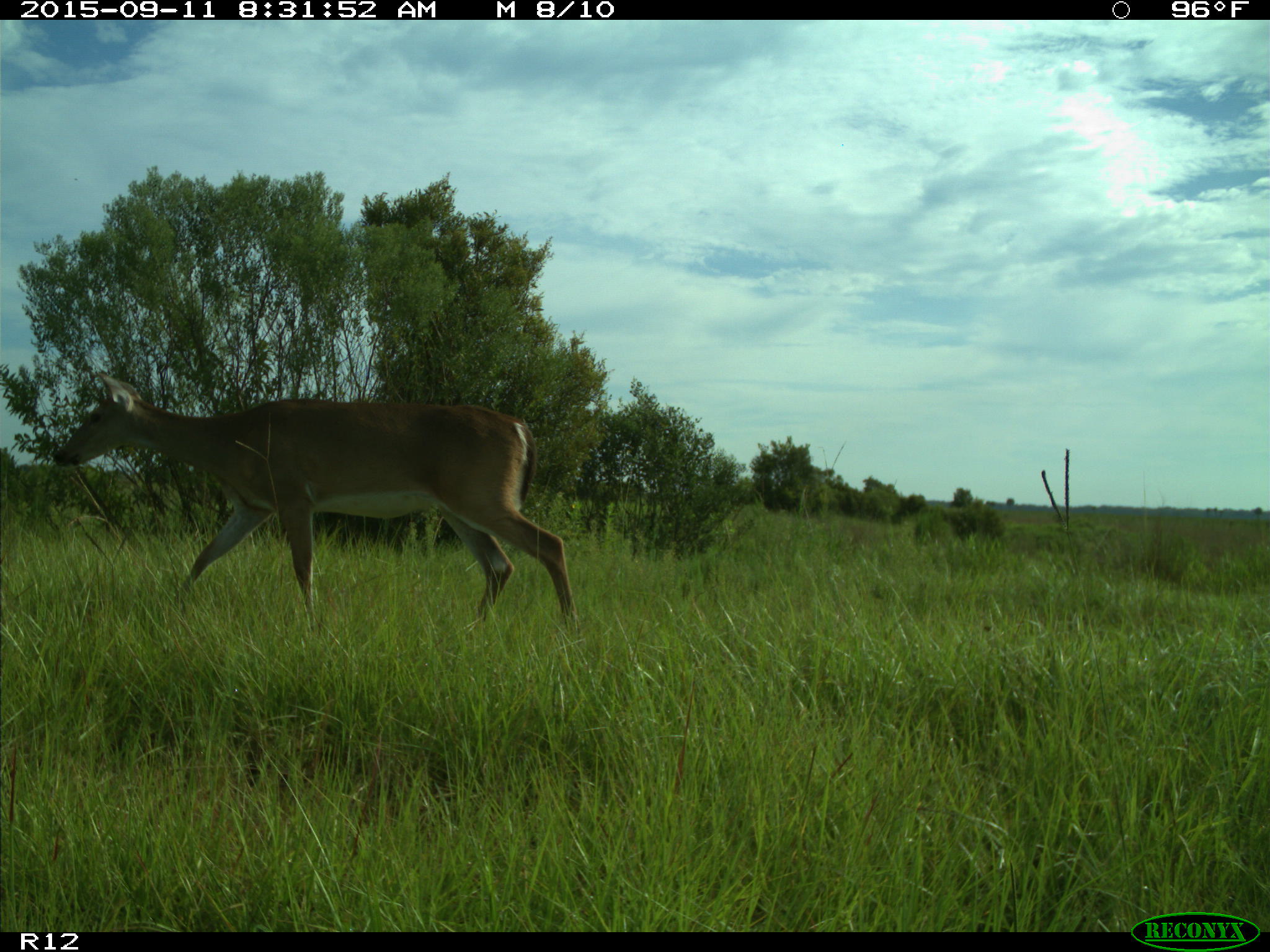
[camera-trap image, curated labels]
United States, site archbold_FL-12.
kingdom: Animalia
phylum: Chordata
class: Mammalia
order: Artiodactyla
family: Cervidae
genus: Odocoileus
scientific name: Odocoileus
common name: deer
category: unidentified deer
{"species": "unidentified deer (deer) (Odocoileus)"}